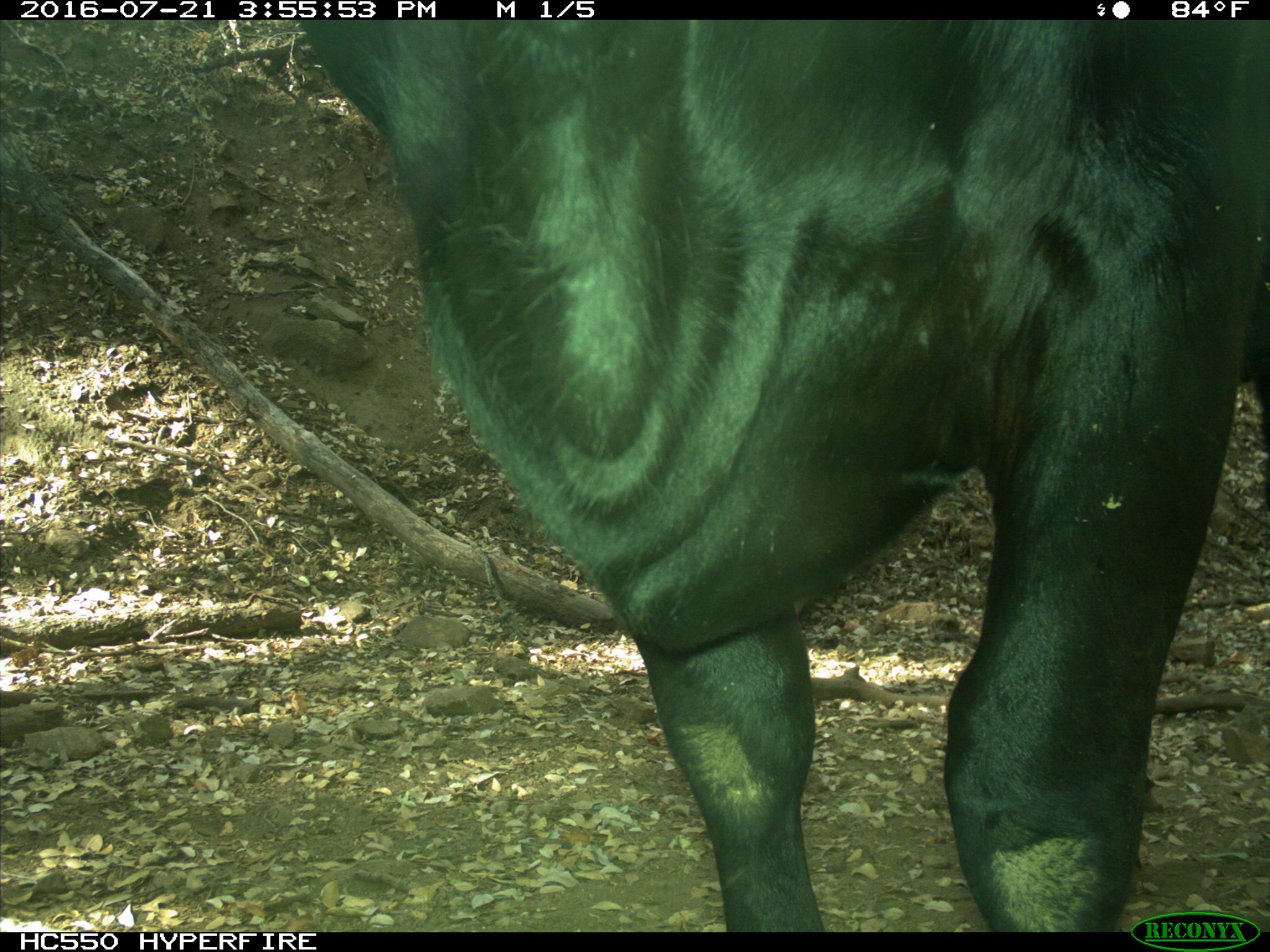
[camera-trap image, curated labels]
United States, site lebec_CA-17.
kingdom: Animalia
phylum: Chordata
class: Mammalia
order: Artiodactyla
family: Bovidae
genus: Bos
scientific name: Bos taurus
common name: domestic cow